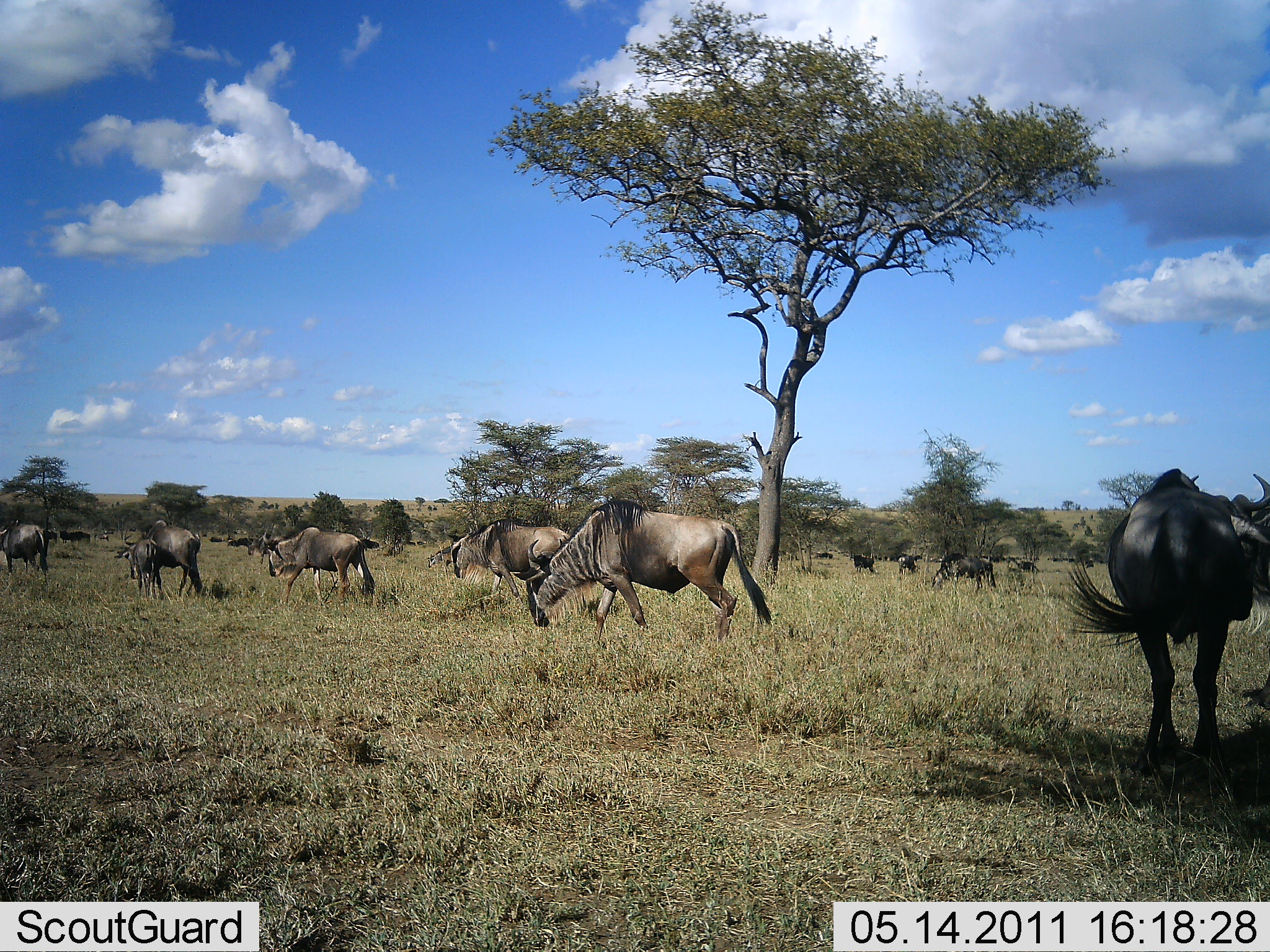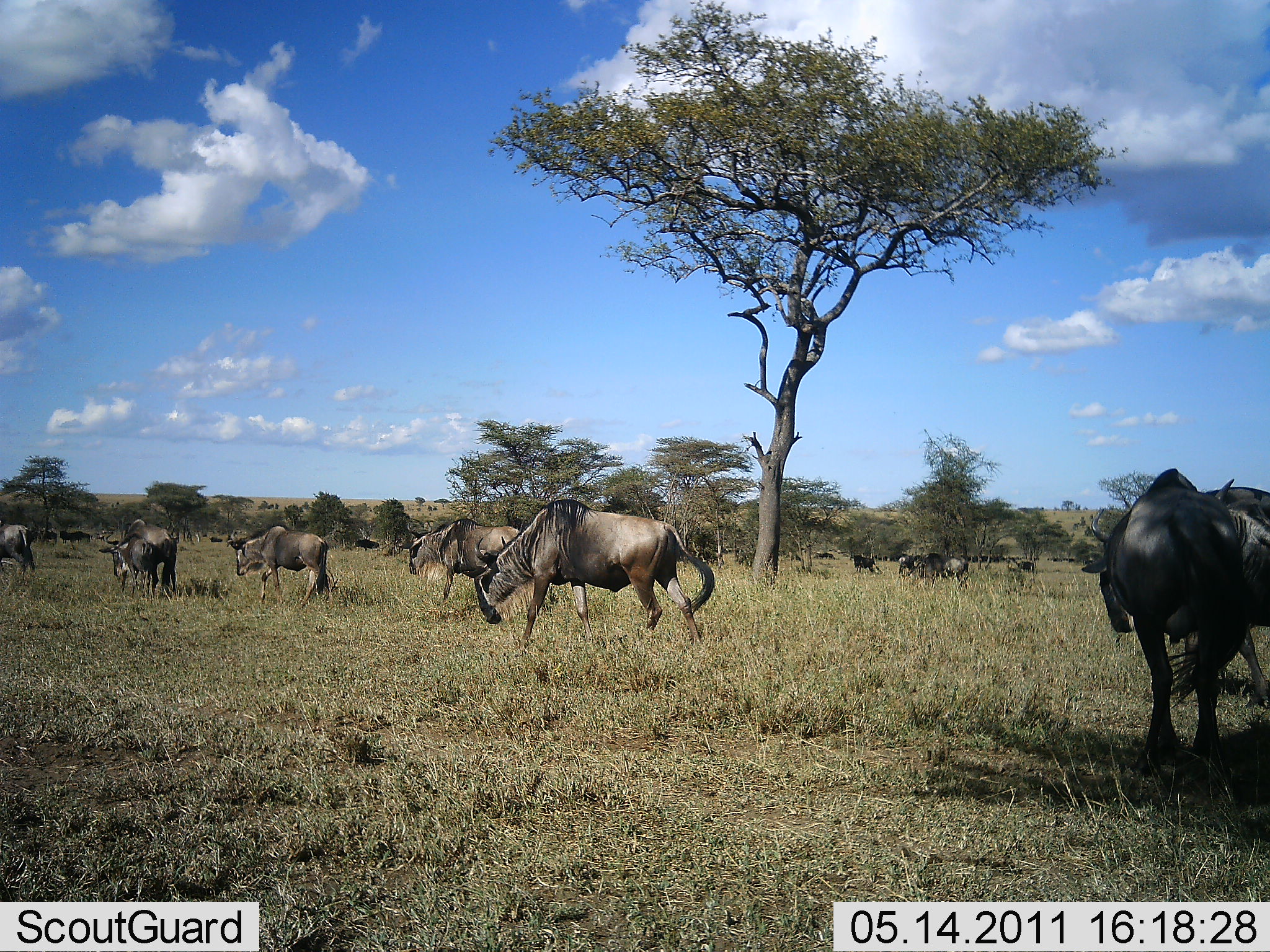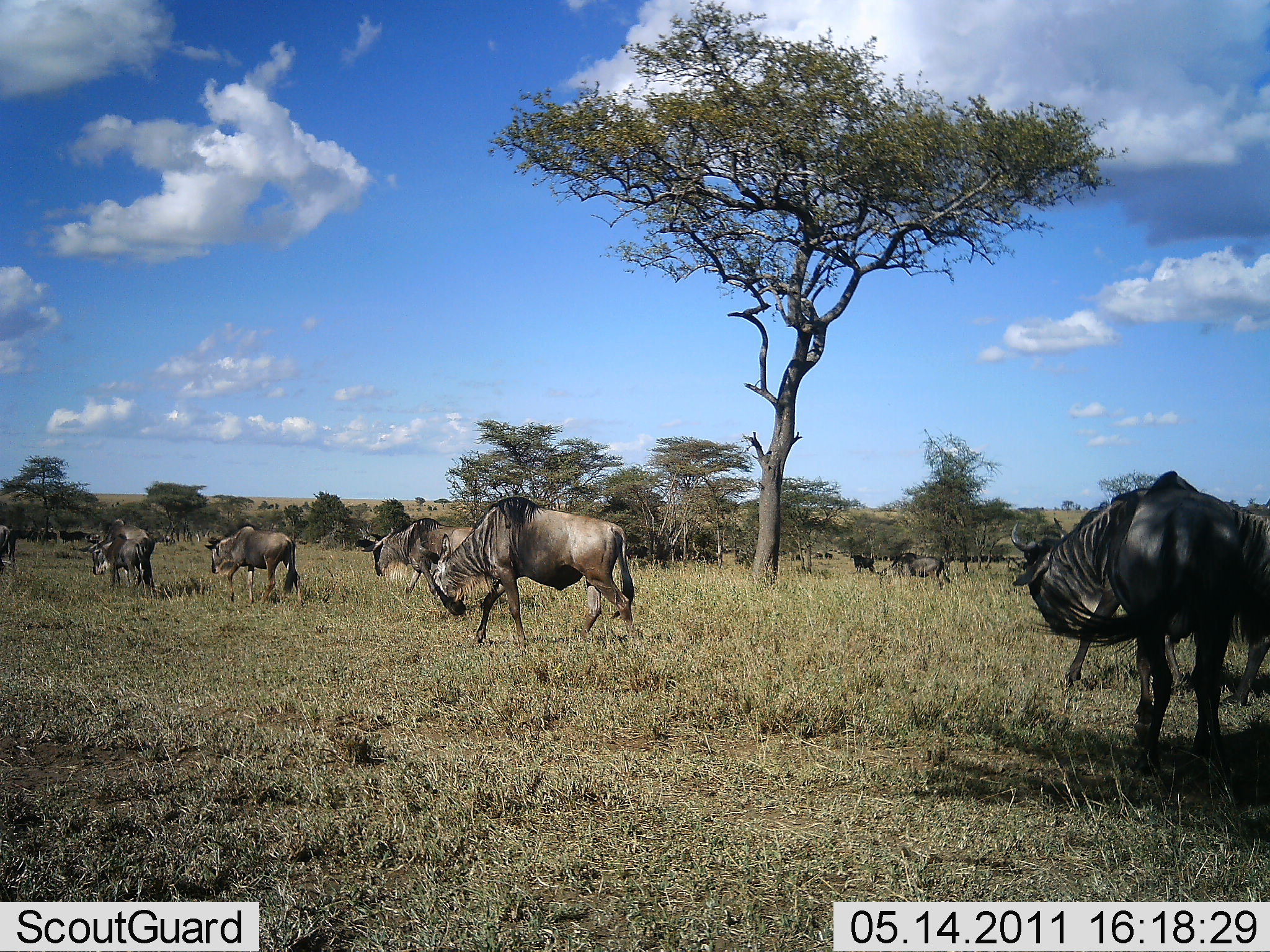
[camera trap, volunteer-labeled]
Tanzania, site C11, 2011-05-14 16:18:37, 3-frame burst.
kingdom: Animalia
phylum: Chordata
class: Mammalia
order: Artiodactyla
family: Bovidae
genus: Connochaetes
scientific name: Connochaetes taurinus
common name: blue wildebeest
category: wildebeest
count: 11-50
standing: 46%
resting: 0%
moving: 77%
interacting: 8%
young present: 15%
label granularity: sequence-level